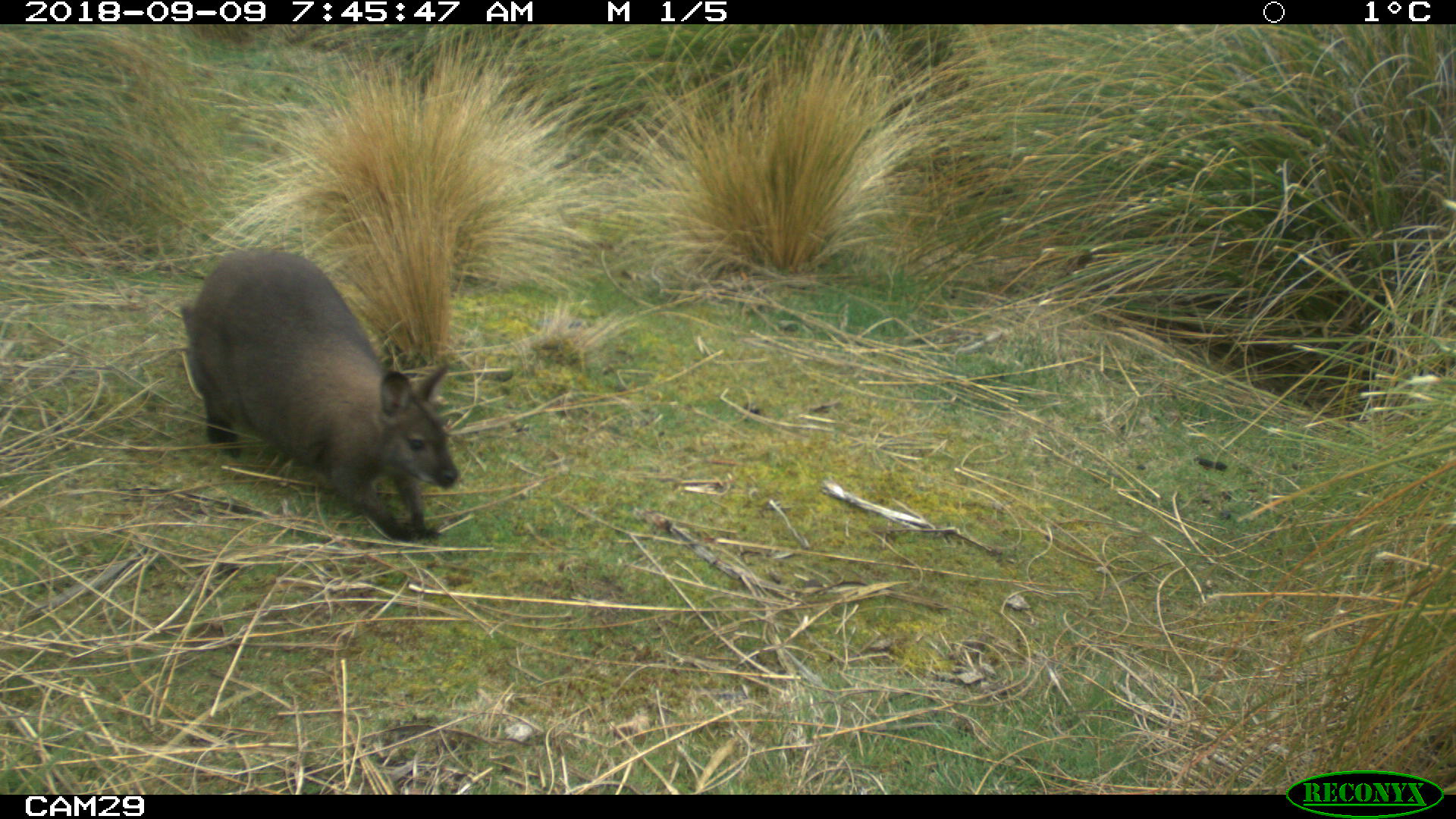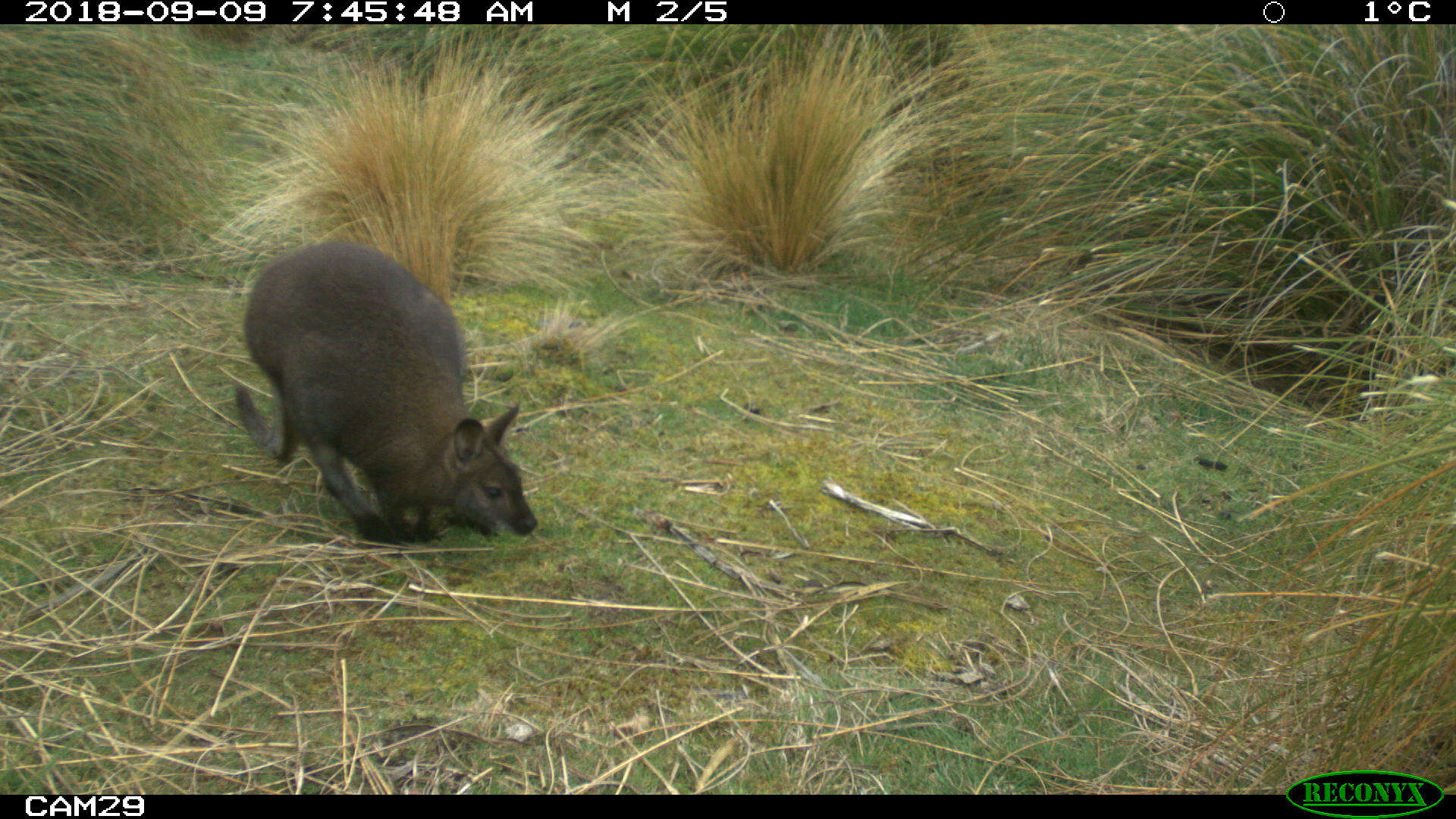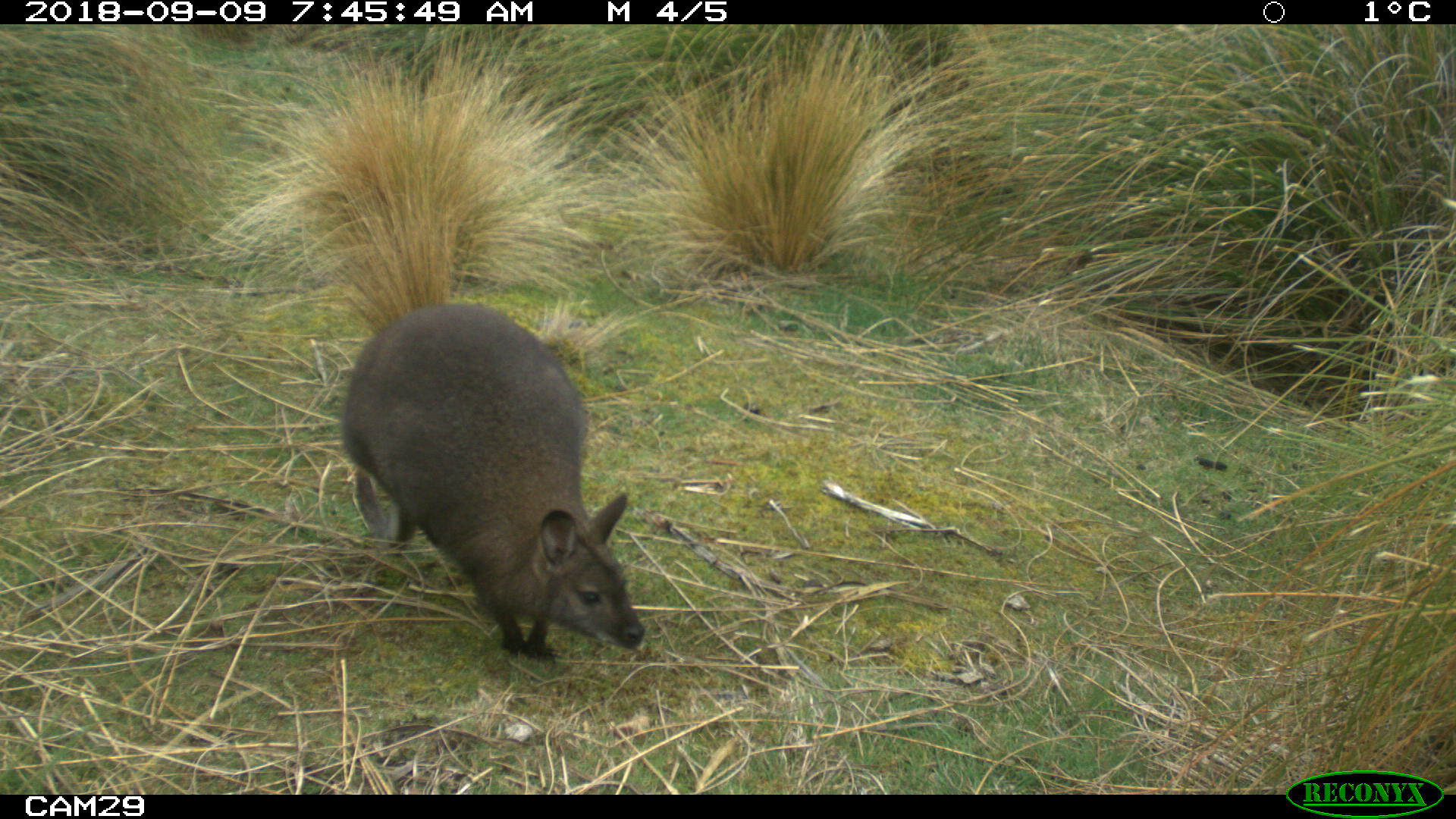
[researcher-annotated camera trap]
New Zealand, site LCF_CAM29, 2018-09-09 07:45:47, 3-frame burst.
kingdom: Animalia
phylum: Chordata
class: Mammalia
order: Diprotodontia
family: Macropodidae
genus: Notamacropus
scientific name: Notamacropus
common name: wallaby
Wallaby (Notamacropus).